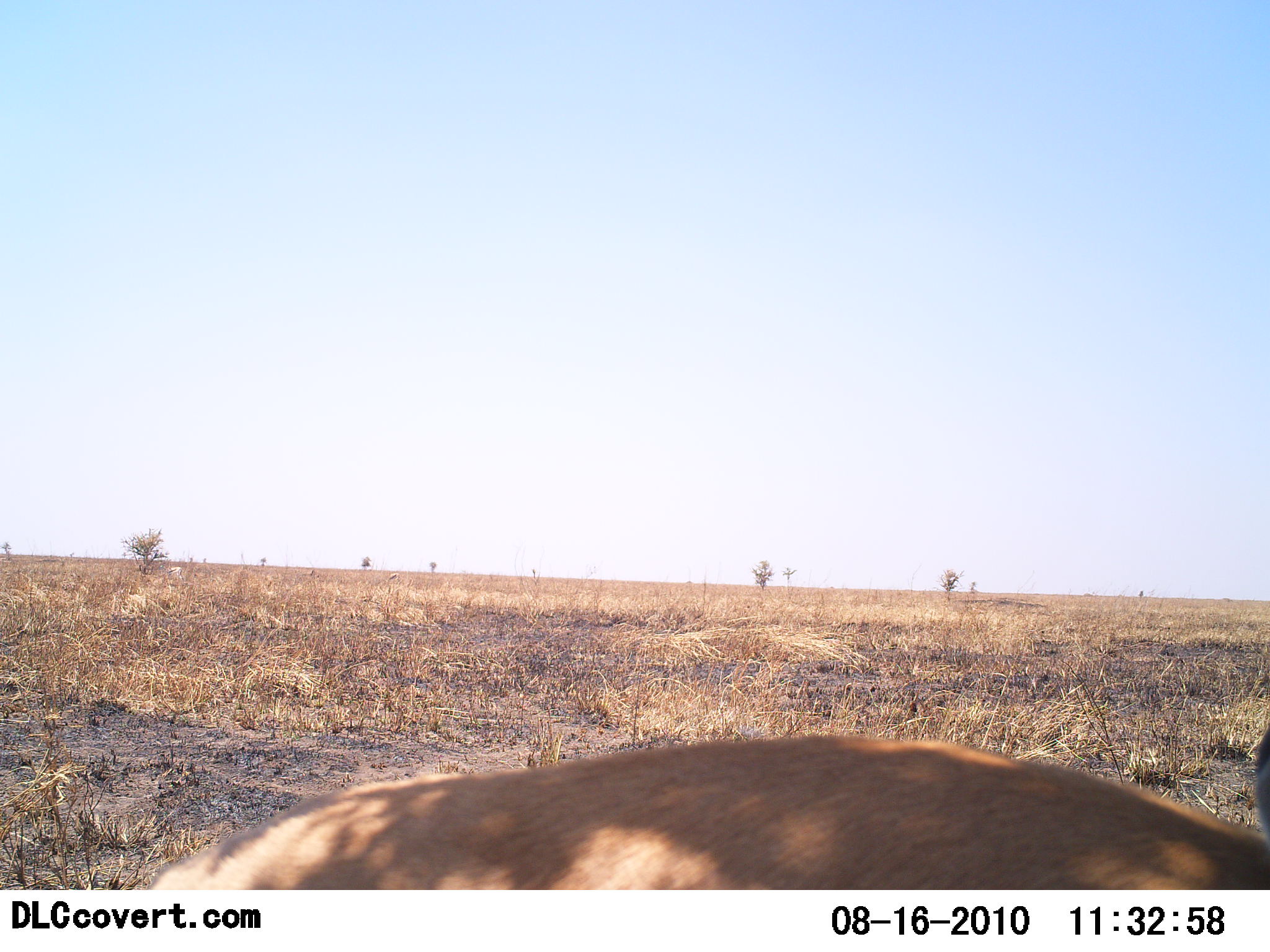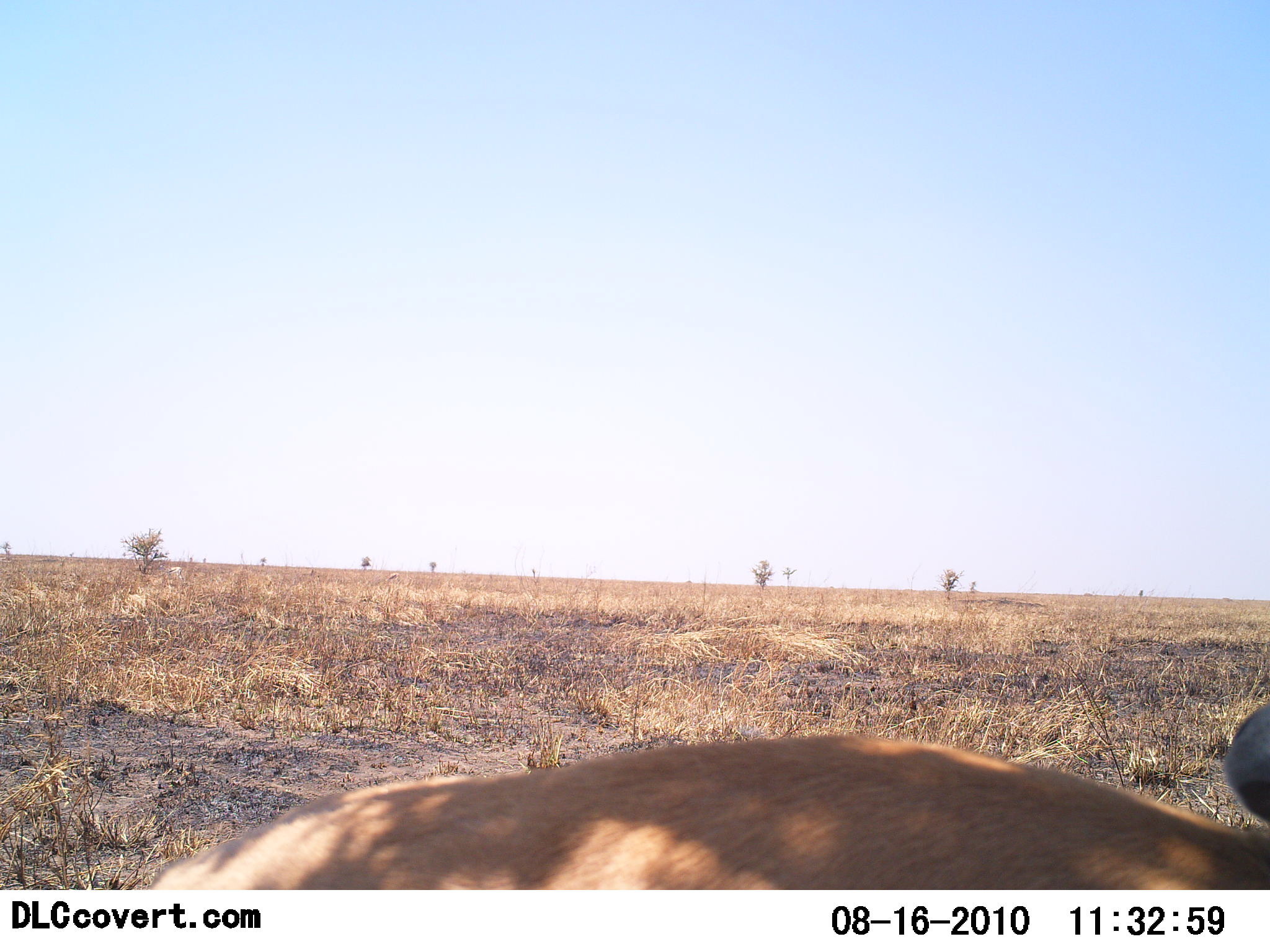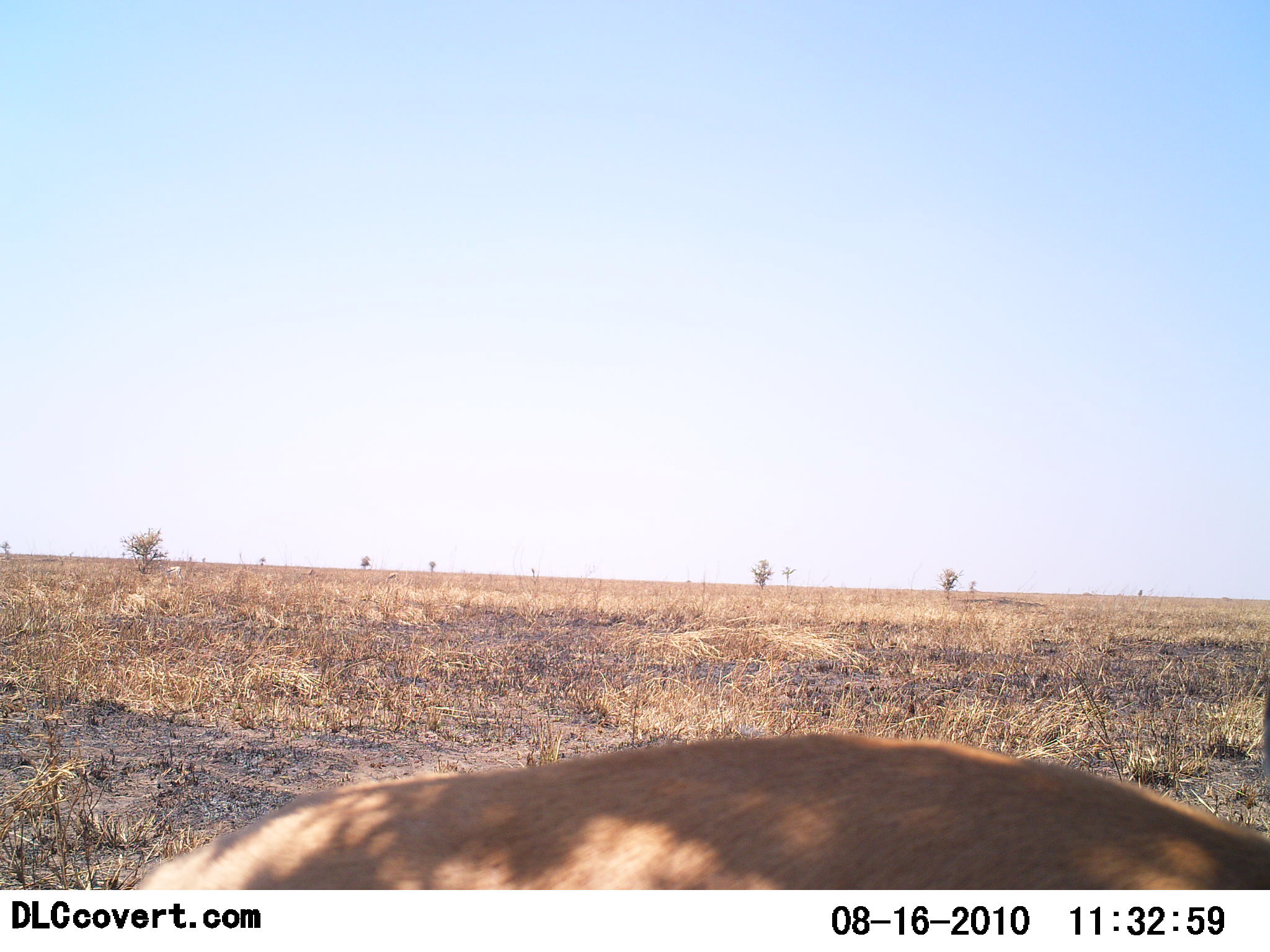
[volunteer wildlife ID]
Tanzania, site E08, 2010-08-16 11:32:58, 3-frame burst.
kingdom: Animalia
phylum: Chordata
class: Mammalia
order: Artiodactyla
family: Bovidae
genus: Redunca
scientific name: Redunca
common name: reedbuck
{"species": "reedbuck (Redunca)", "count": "1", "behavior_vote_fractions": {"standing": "75%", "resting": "25%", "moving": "0%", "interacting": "0%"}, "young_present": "0%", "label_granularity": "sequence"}